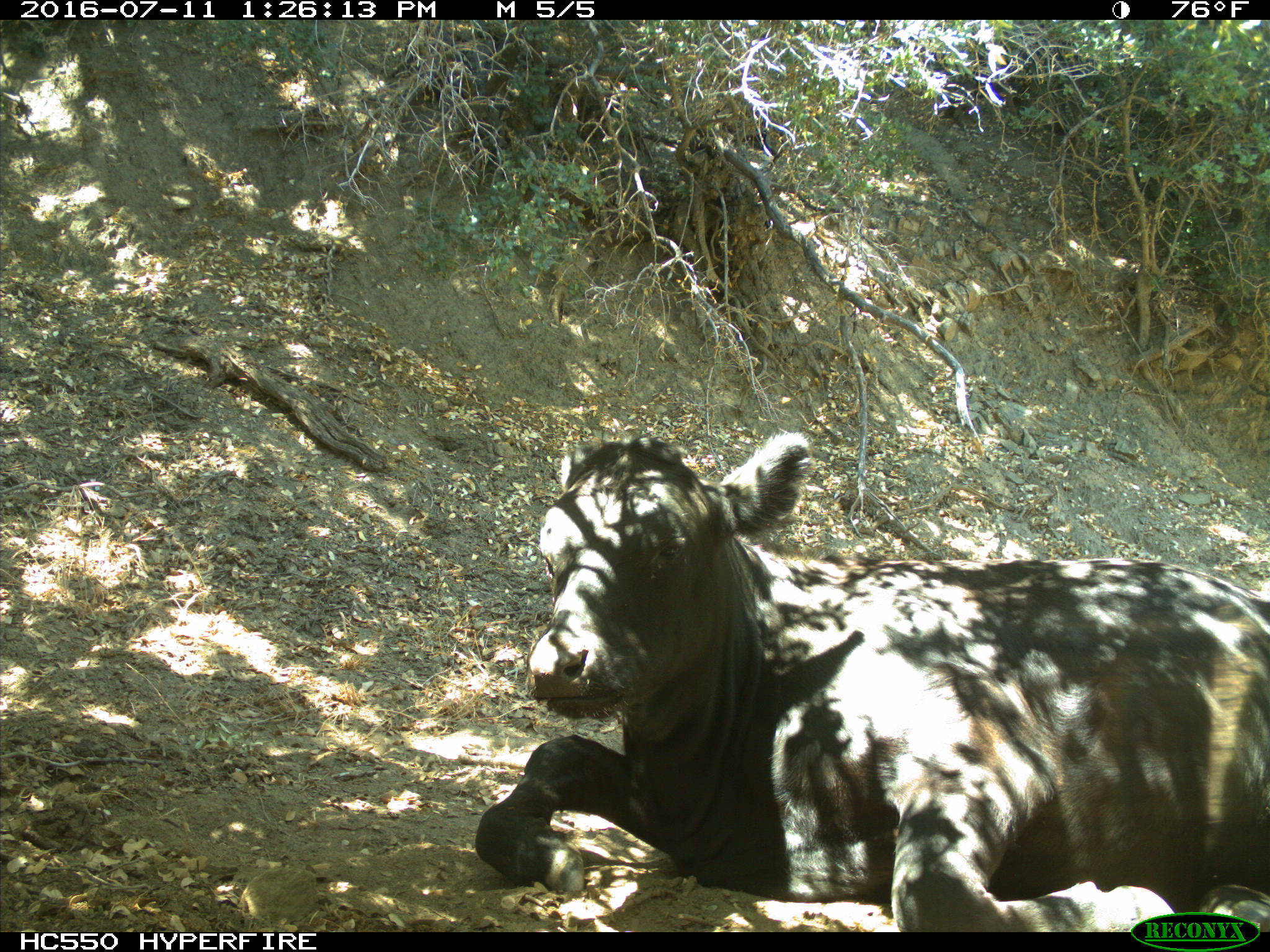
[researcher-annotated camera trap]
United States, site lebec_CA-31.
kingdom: Animalia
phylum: Chordata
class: Mammalia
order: Artiodactyla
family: Bovidae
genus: Bos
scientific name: Bos taurus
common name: domestic cow